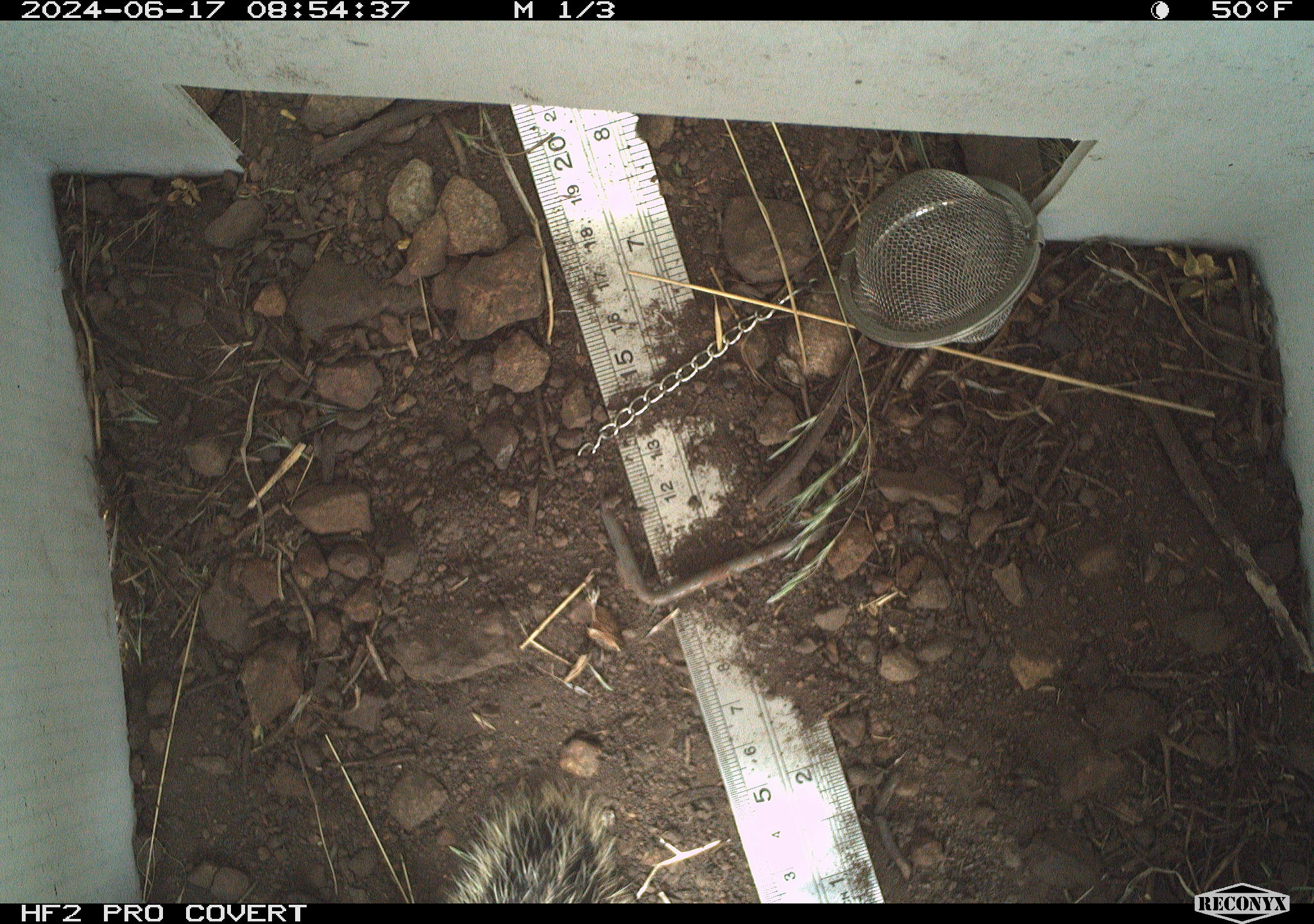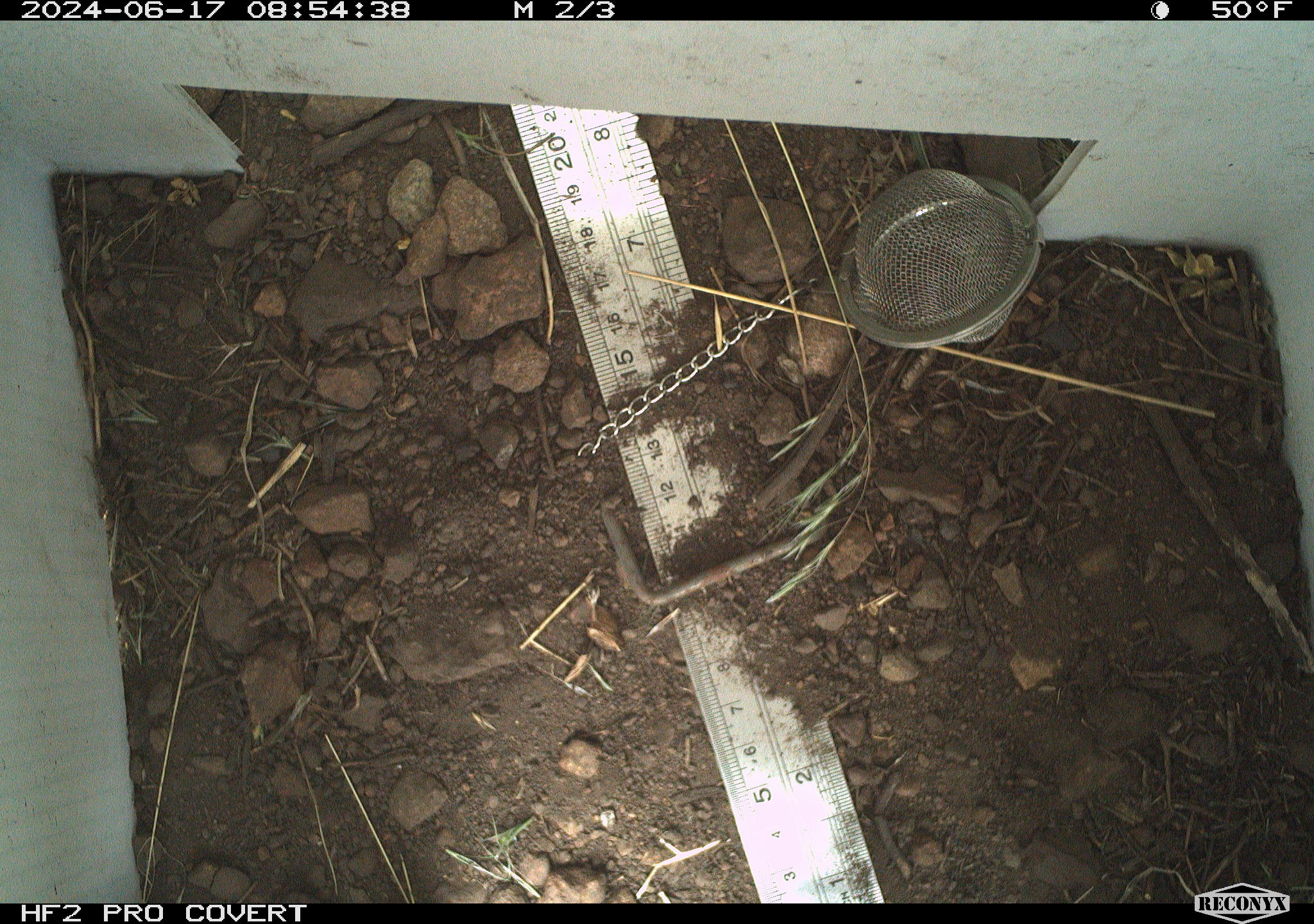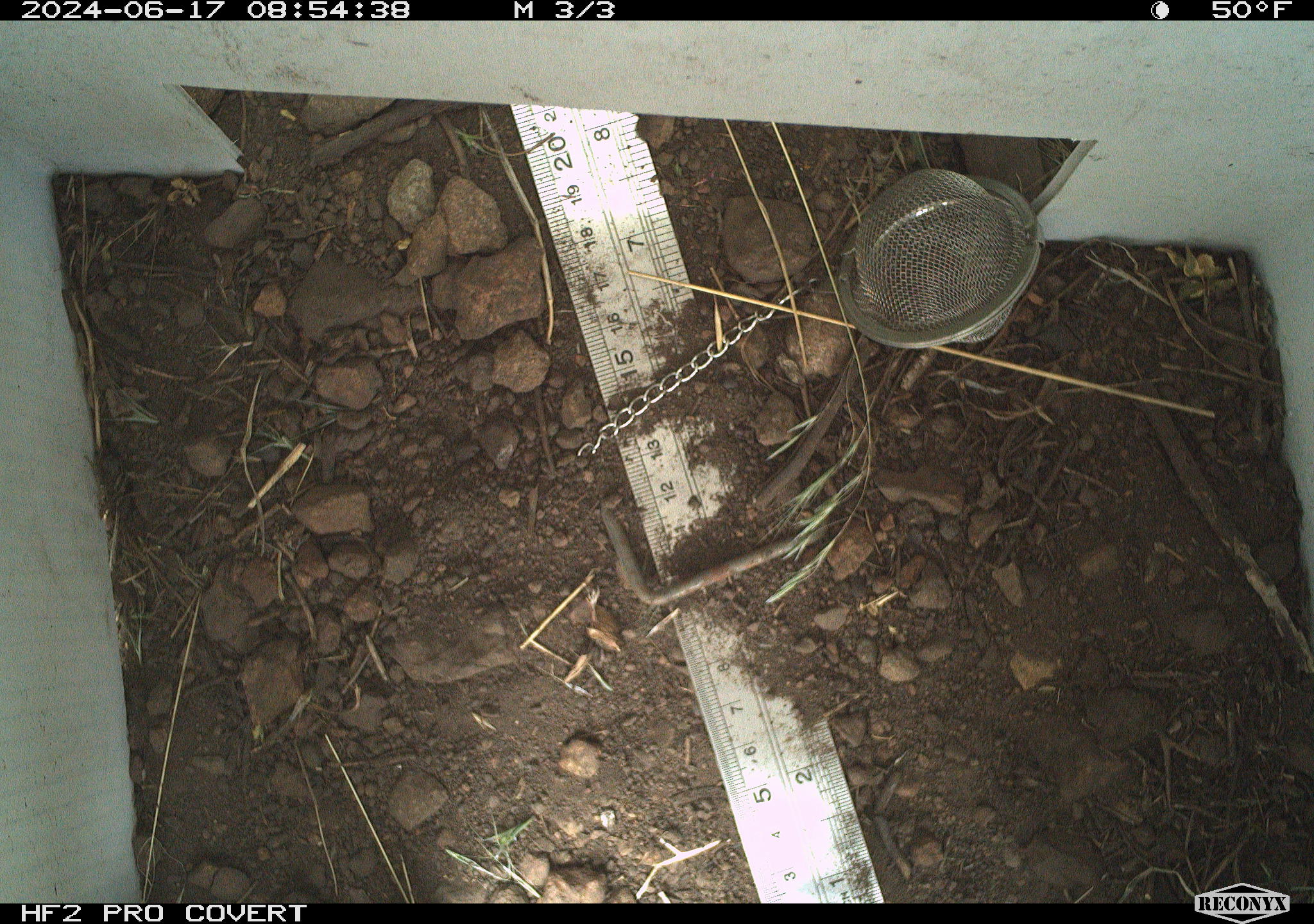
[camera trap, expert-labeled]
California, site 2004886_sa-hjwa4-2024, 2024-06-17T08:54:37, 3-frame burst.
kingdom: Animalia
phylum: Chordata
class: Mammalia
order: Rodentia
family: Sciuridae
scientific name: Sciuridae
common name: squirrels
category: sciuridae family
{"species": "sciuridae family (squirrels) (Sciuridae)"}